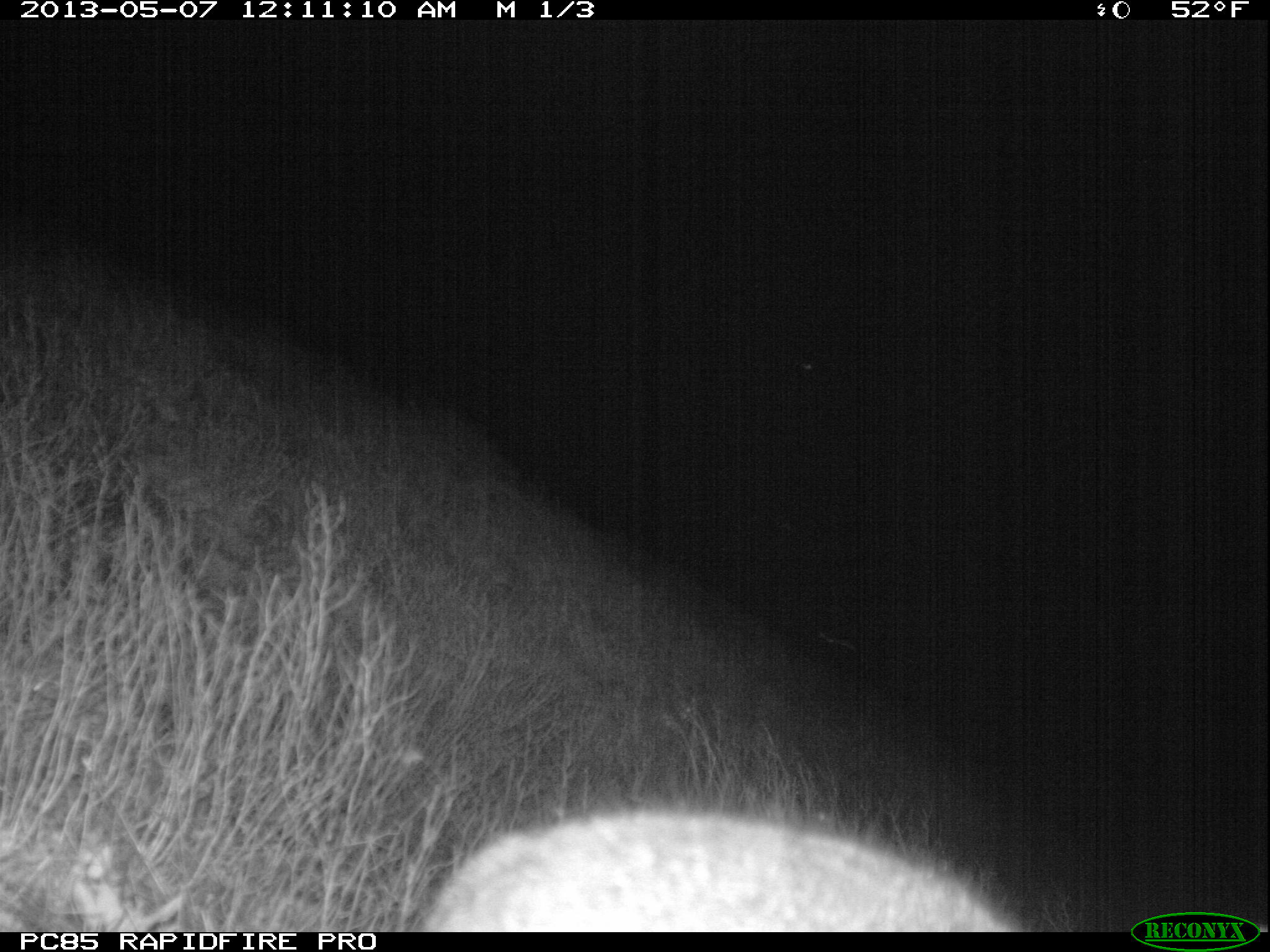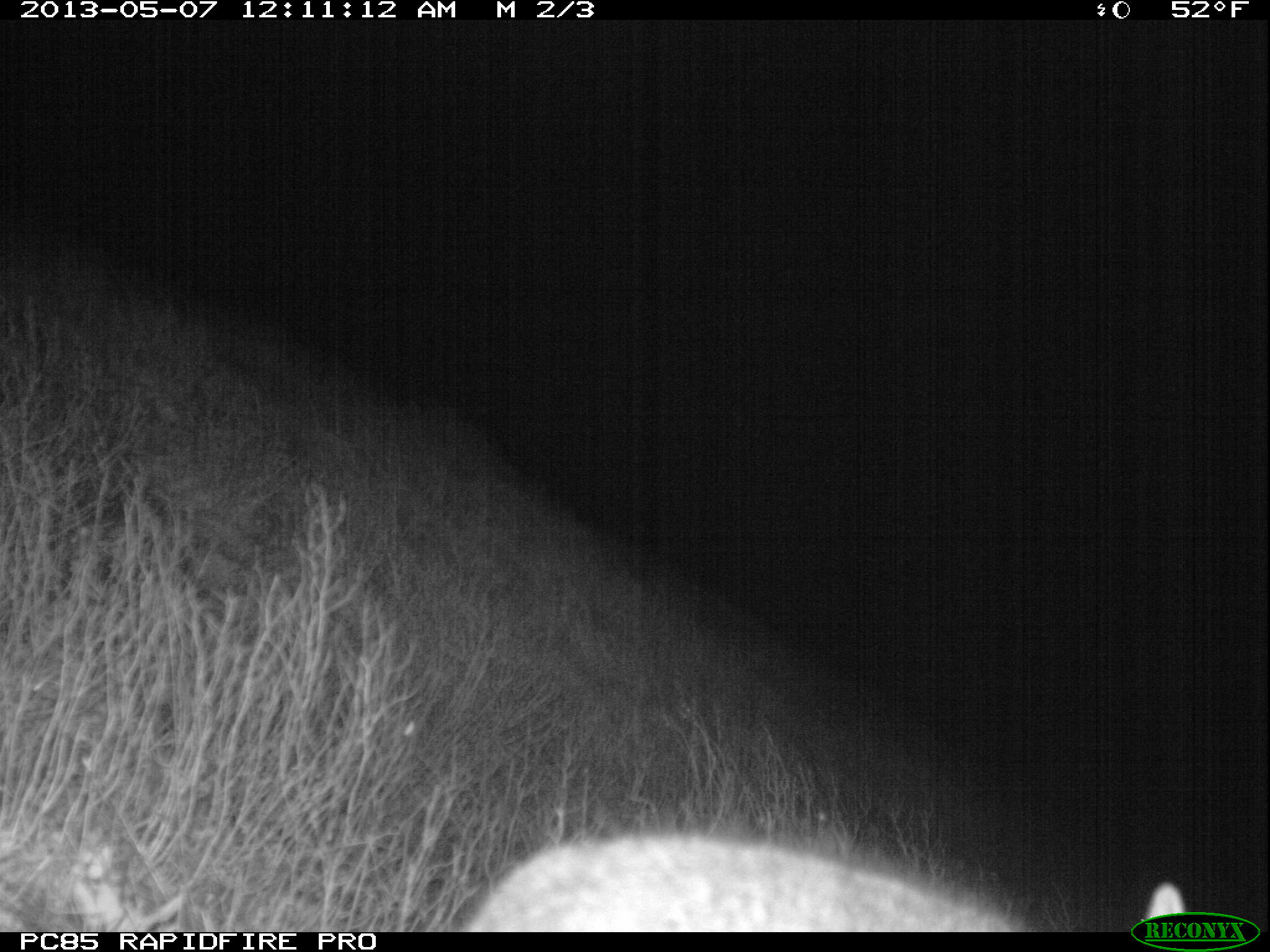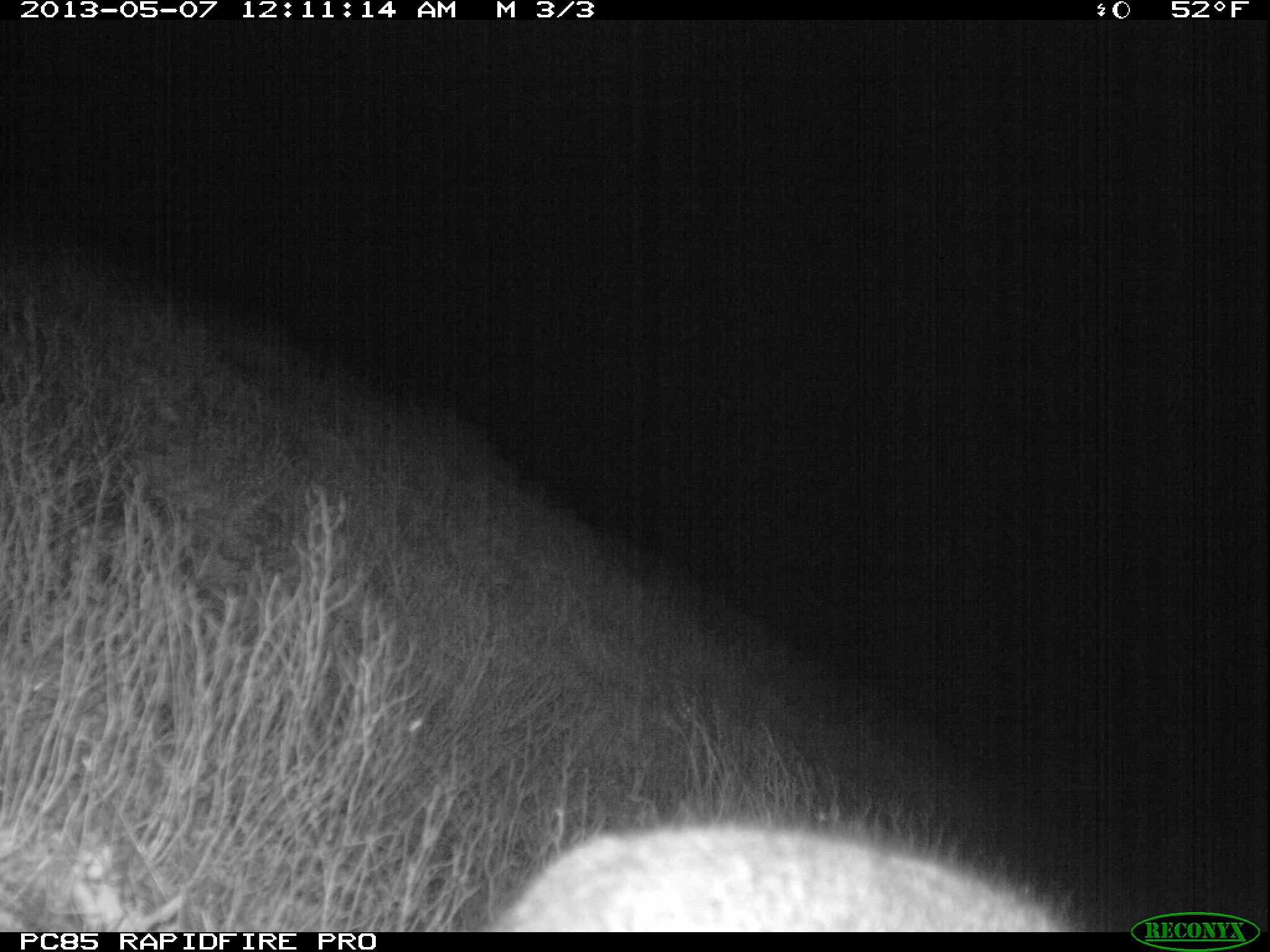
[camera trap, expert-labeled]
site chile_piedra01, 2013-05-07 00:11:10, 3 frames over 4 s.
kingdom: Animalia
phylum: Chordata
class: Mammalia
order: Lagomorpha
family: Leporidae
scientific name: Leporidae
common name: rabbits and hares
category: rabbit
Rabbit (rabbits and hares) (Leporidae).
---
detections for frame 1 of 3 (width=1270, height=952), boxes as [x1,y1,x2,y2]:
rabbit: [408,803,1026,933]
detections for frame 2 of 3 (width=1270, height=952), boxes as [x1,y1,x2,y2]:
rabbit: [442,827,1197,935]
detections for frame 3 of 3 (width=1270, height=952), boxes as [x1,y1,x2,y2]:
rabbit: [483,813,1084,934]